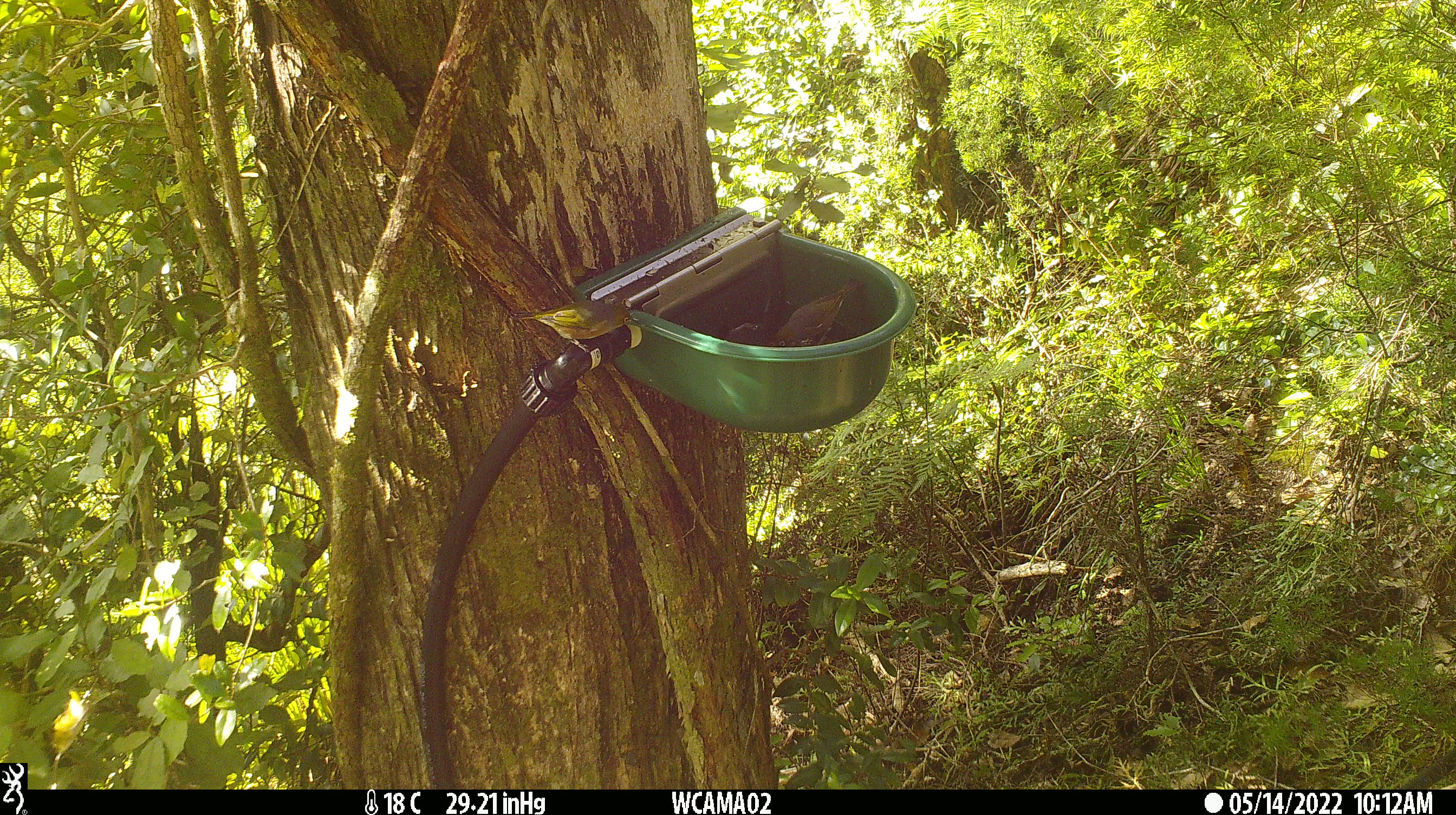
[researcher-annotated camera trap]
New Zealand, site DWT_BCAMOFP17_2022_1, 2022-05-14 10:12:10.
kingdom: Animalia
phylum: Chordata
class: Aves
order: Passeriformes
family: Zosteropidae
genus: Zosterops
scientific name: Zosterops lateralis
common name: silvereye